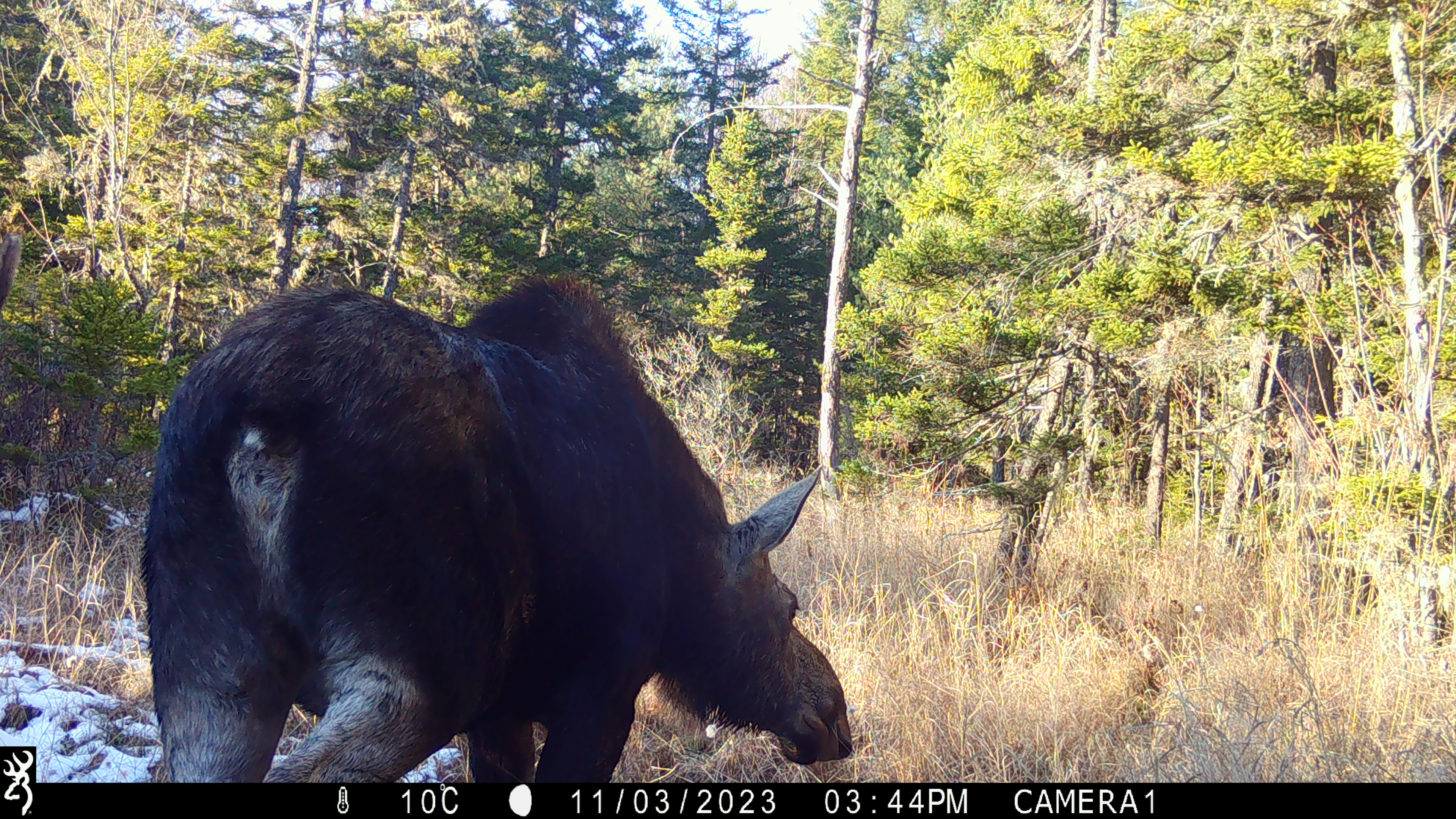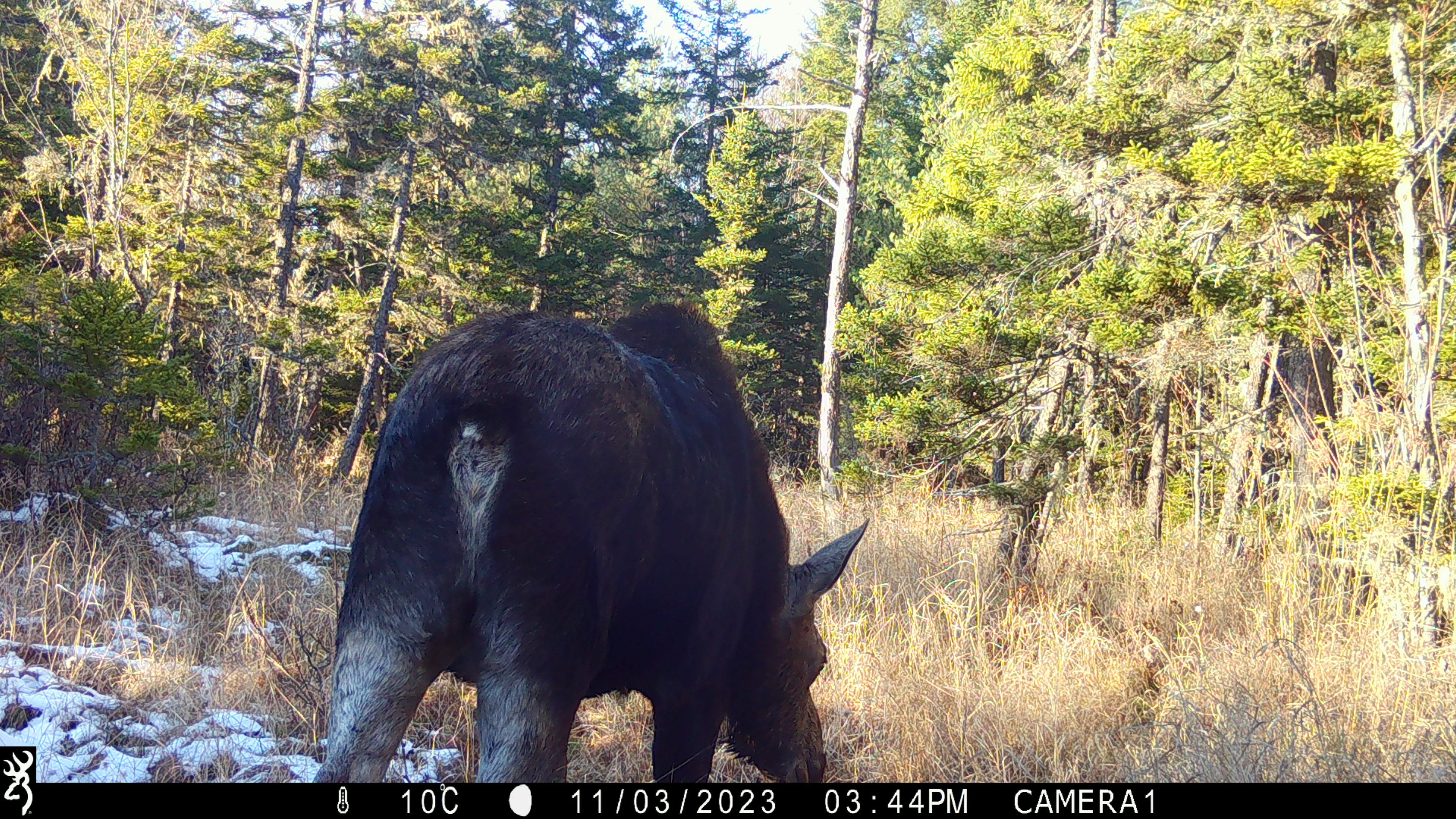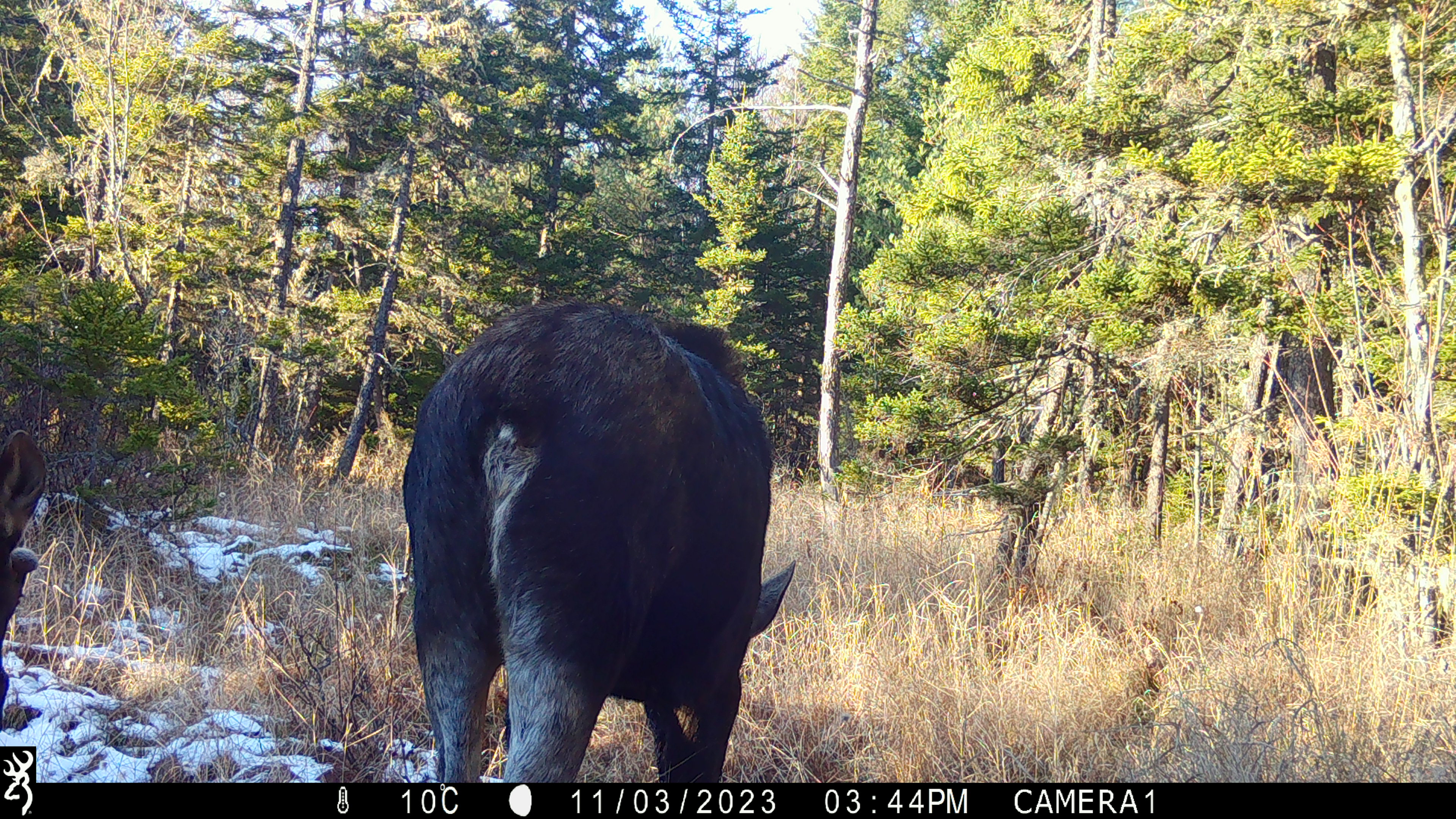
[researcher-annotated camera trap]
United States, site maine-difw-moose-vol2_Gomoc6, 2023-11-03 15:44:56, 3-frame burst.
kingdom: Animalia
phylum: Chordata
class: Mammalia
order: Artiodactyla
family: Cervidae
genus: Alces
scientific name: Alces alces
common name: moose